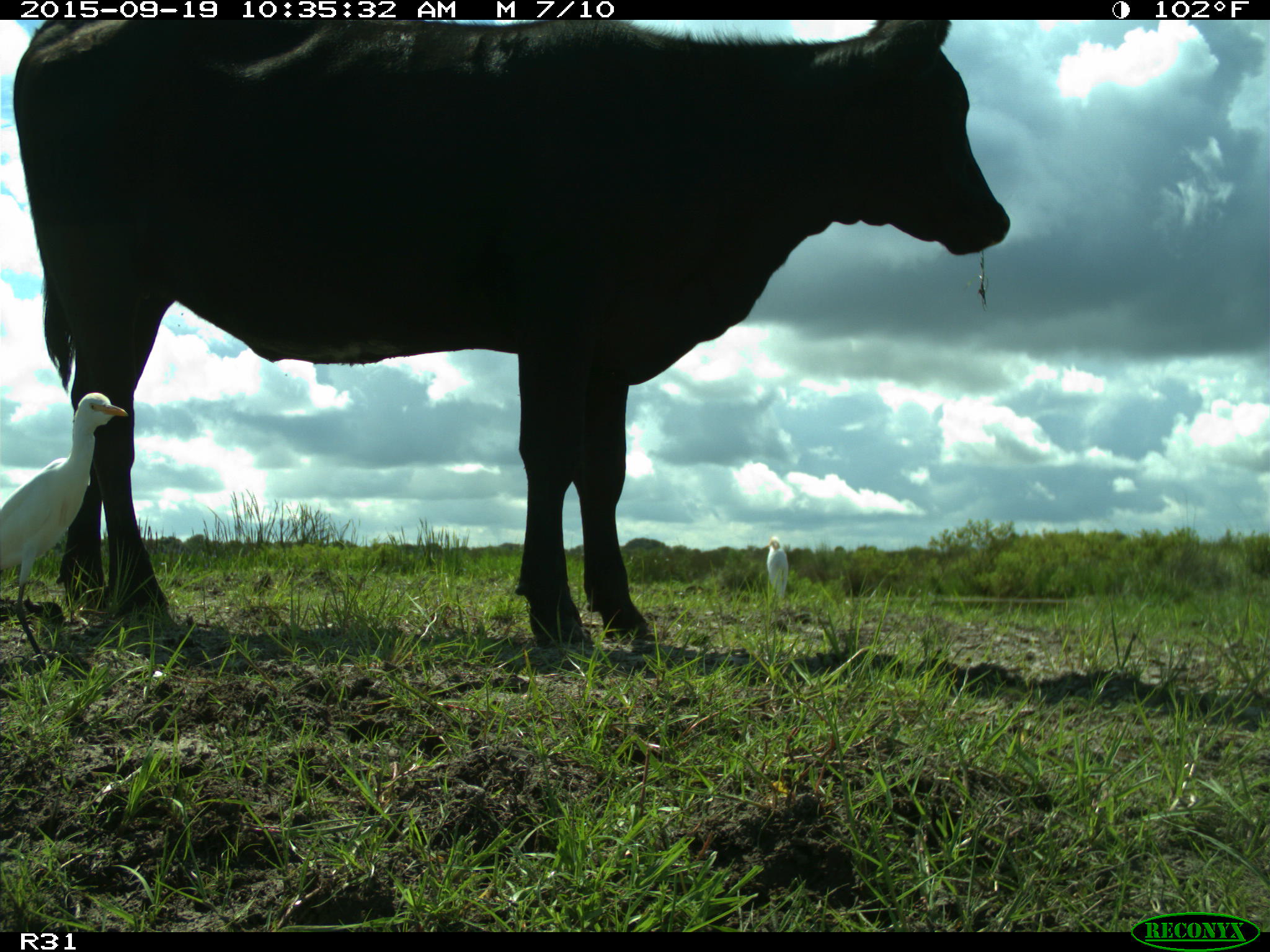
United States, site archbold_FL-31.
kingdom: Animalia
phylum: Chordata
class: Mammalia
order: Artiodactyla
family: Bovidae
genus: Bos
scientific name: Bos taurus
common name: domestic cow